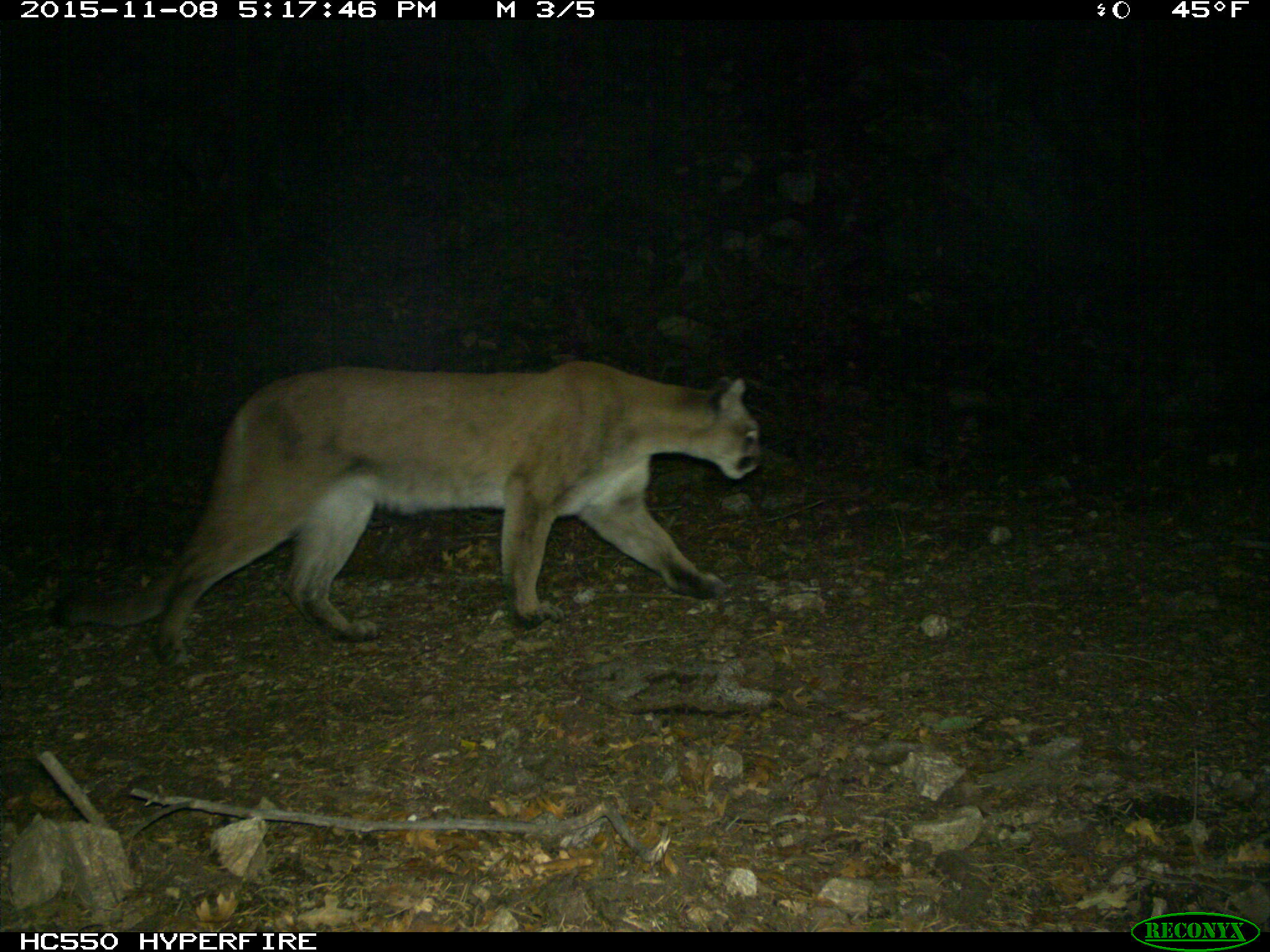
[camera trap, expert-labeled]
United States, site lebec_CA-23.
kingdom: Animalia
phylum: Chordata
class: Mammalia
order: Carnivora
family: Felidae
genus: Puma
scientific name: Puma concolor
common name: mountain lion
Puma concolor (mountain lion).